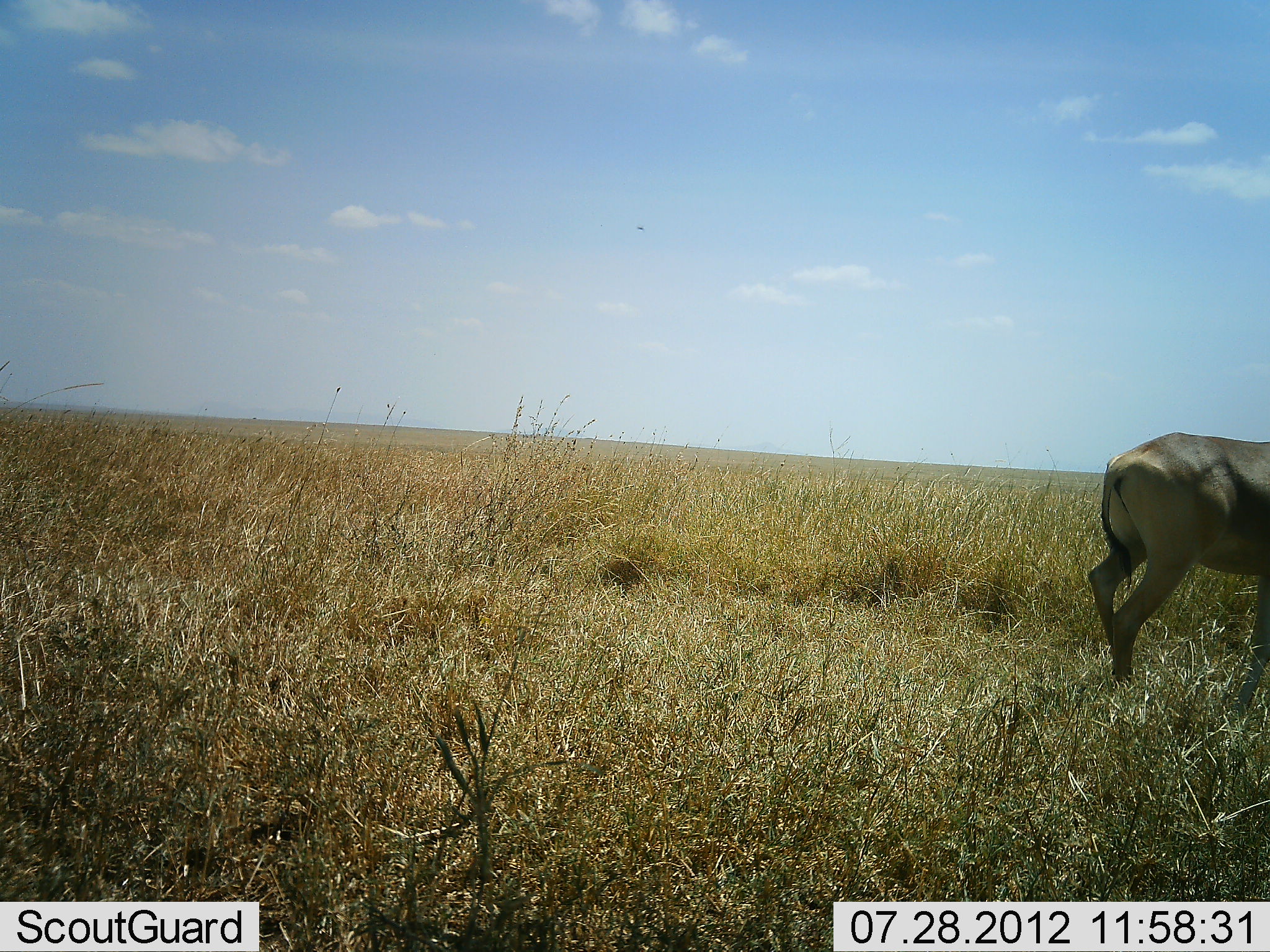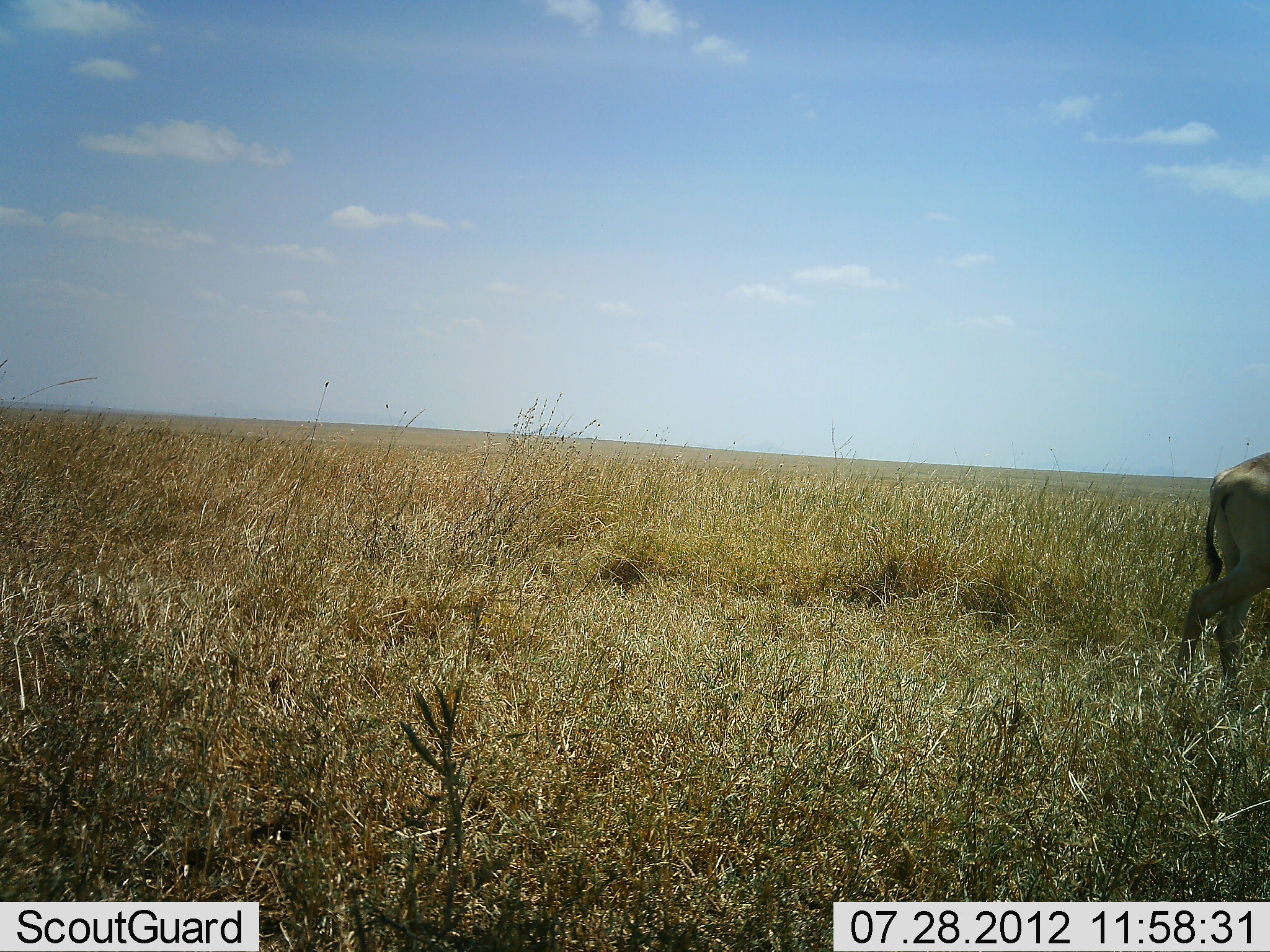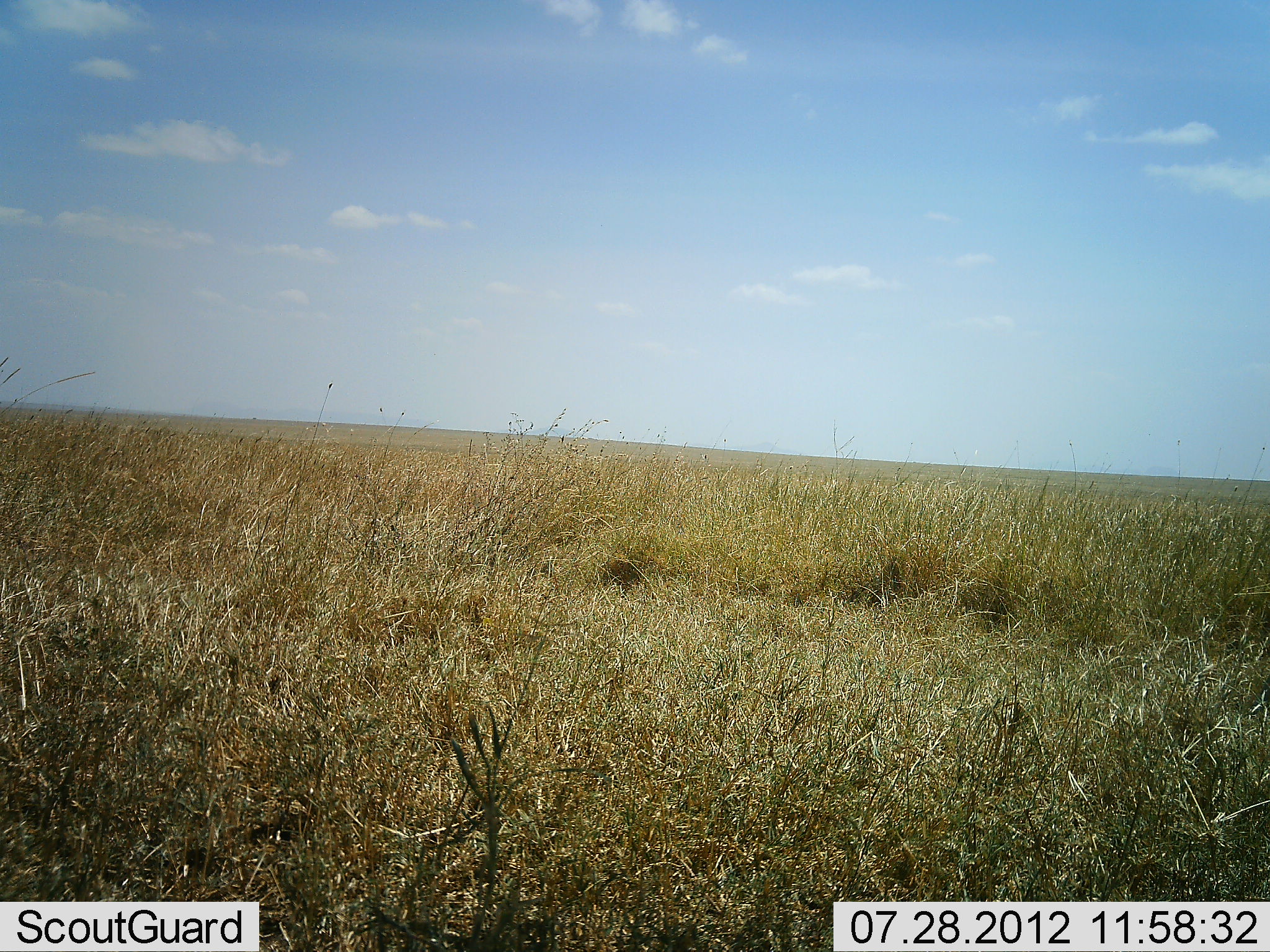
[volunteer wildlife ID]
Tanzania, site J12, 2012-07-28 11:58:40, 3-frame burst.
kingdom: Animalia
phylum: Chordata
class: Mammalia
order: Artiodactyla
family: Bovidae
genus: Alcelaphus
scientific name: Alcelaphus buselaphus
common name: hartebeest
Hartebeest (Alcelaphus buselaphus), count 1. Behavior (volunteer vote fractions): standing 10%, resting 0%, moving 100%, interacting 0%. Young present (vote fraction): 0%. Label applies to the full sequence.